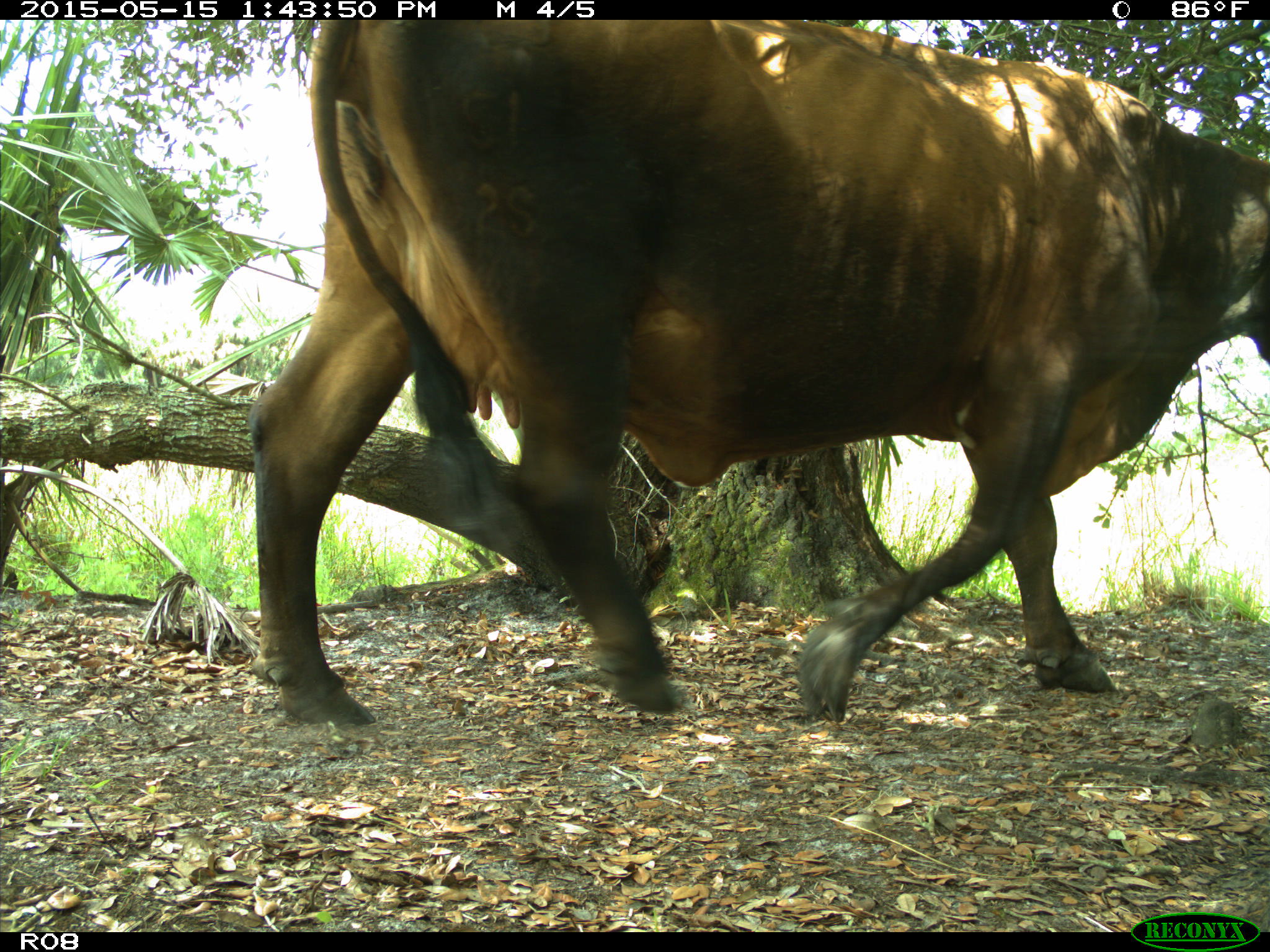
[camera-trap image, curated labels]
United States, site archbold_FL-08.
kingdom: Animalia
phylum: Chordata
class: Mammalia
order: Artiodactyla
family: Bovidae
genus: Bos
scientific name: Bos taurus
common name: domestic cow